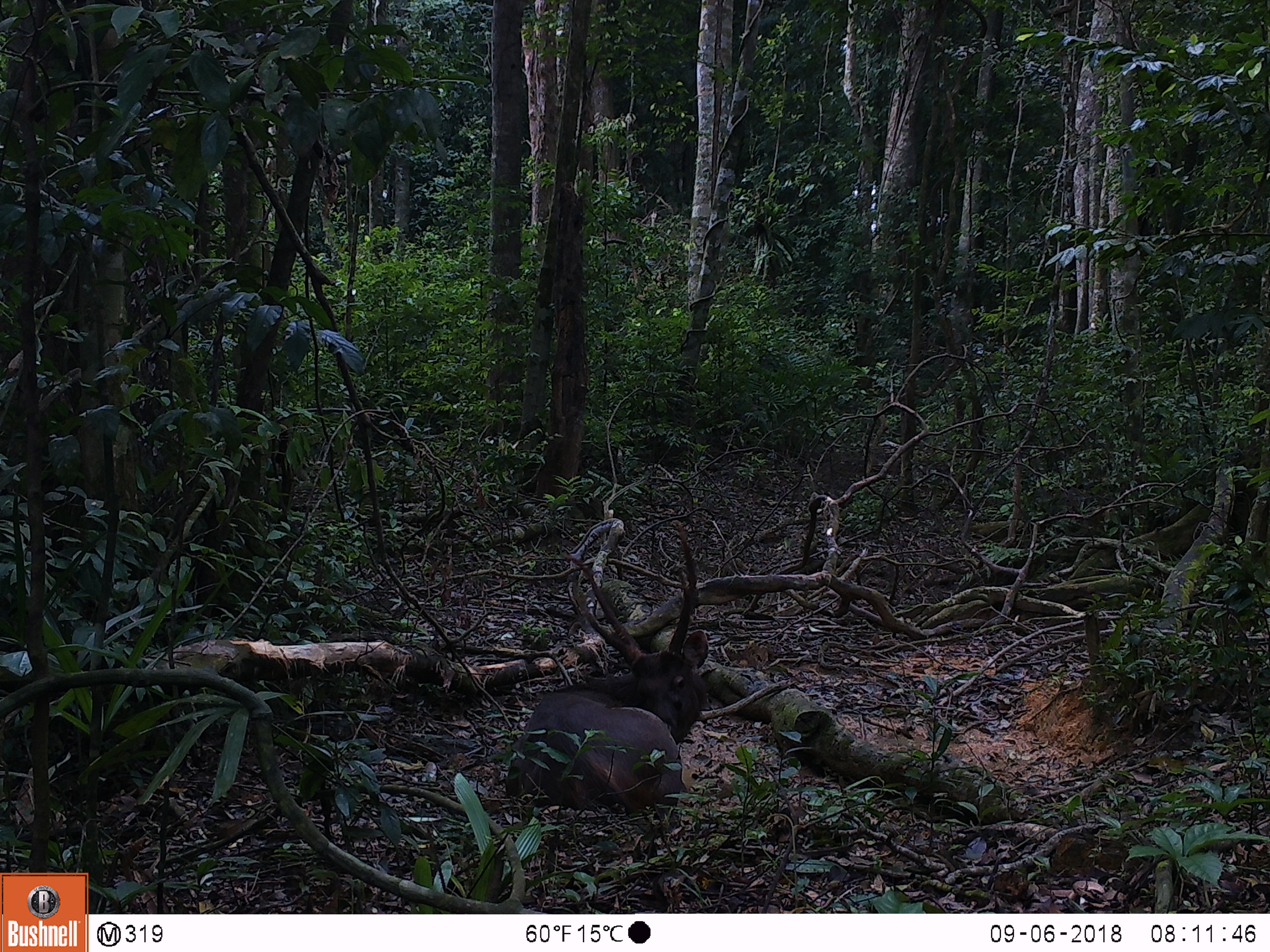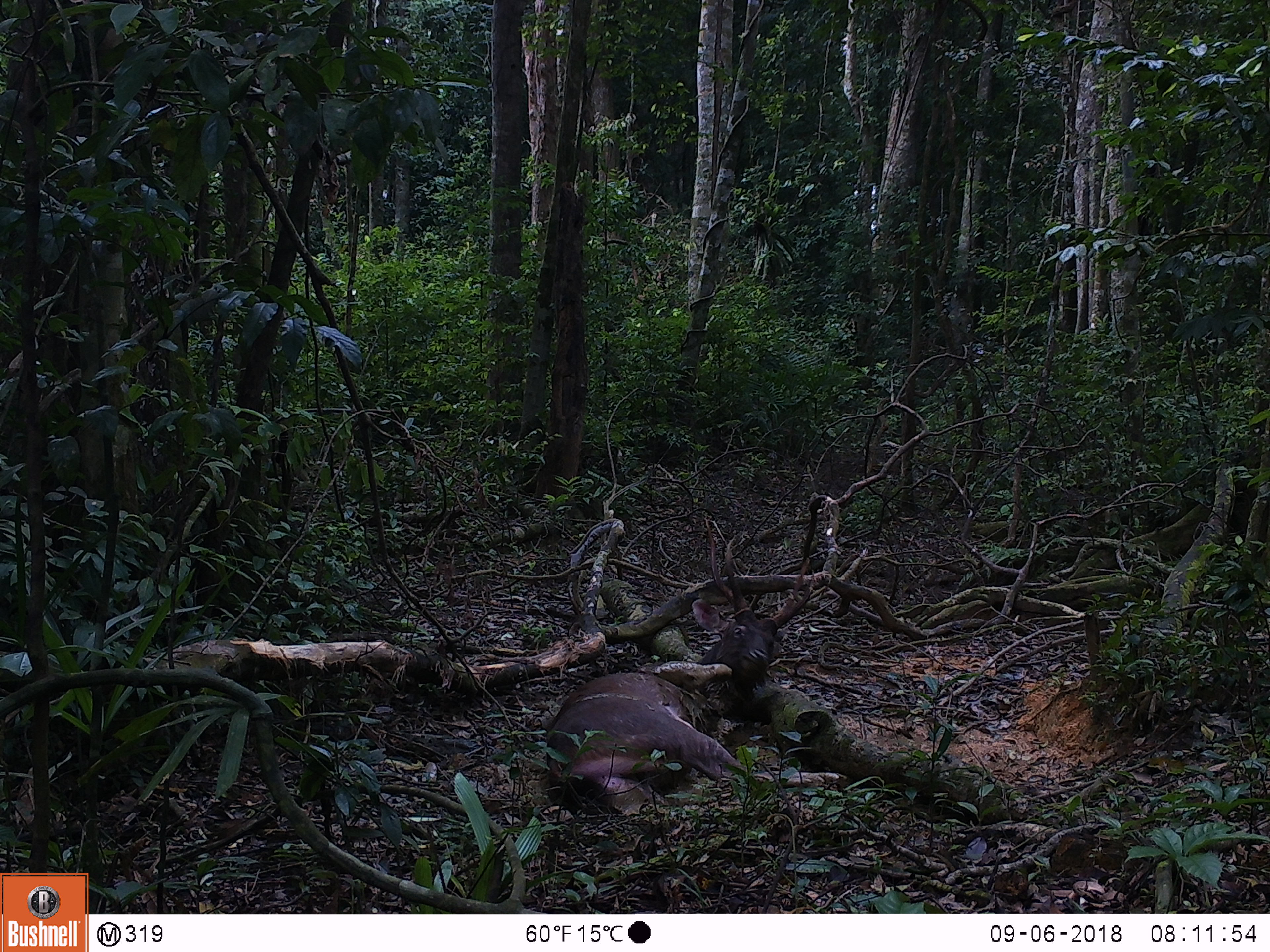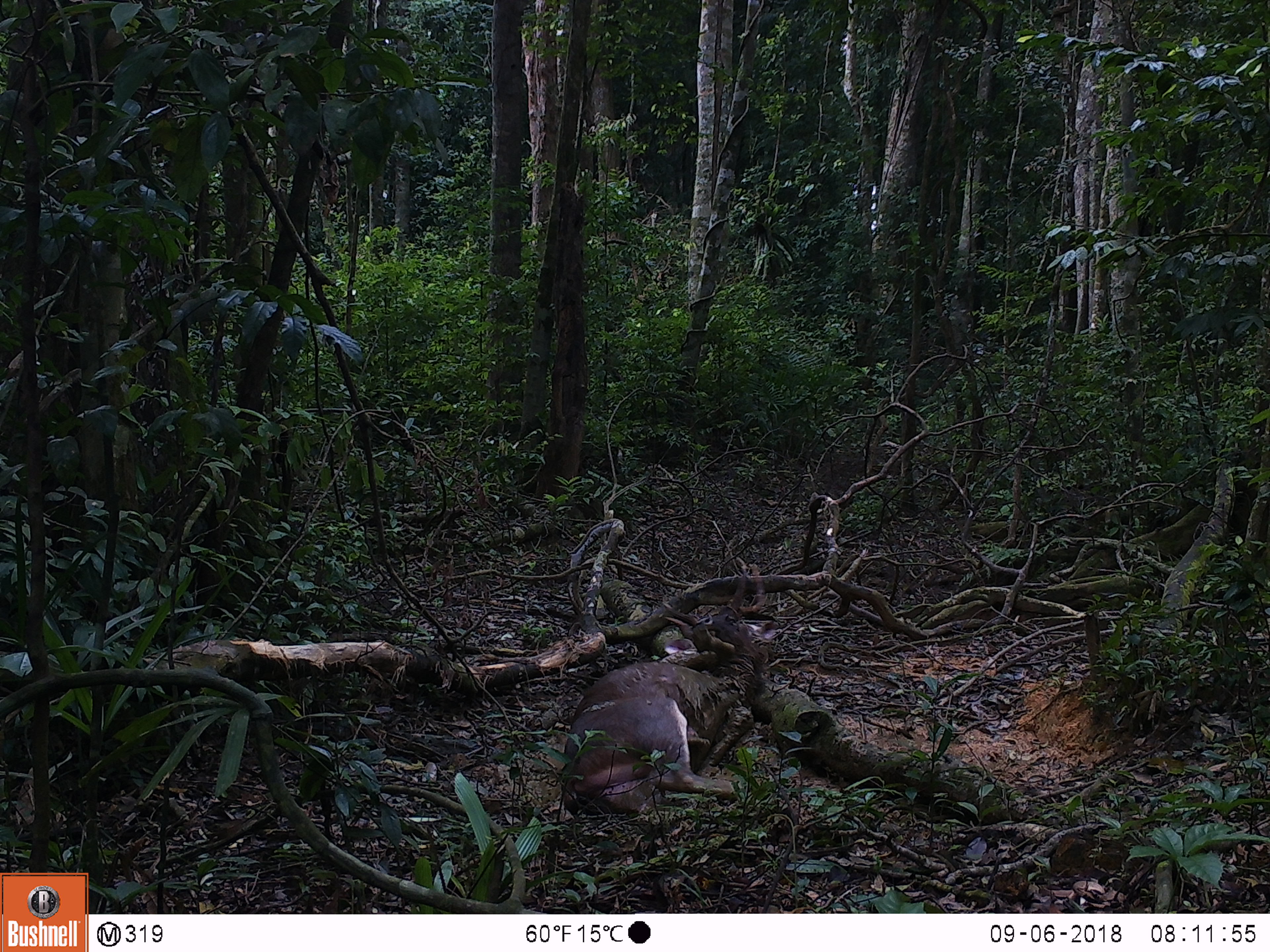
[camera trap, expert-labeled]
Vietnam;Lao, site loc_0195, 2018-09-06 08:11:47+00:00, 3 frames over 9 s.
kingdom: Animalia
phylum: Chordata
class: Mammalia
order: Artiodactyla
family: Cervidae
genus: Rusa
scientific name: Rusa unicolor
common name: sambar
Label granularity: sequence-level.